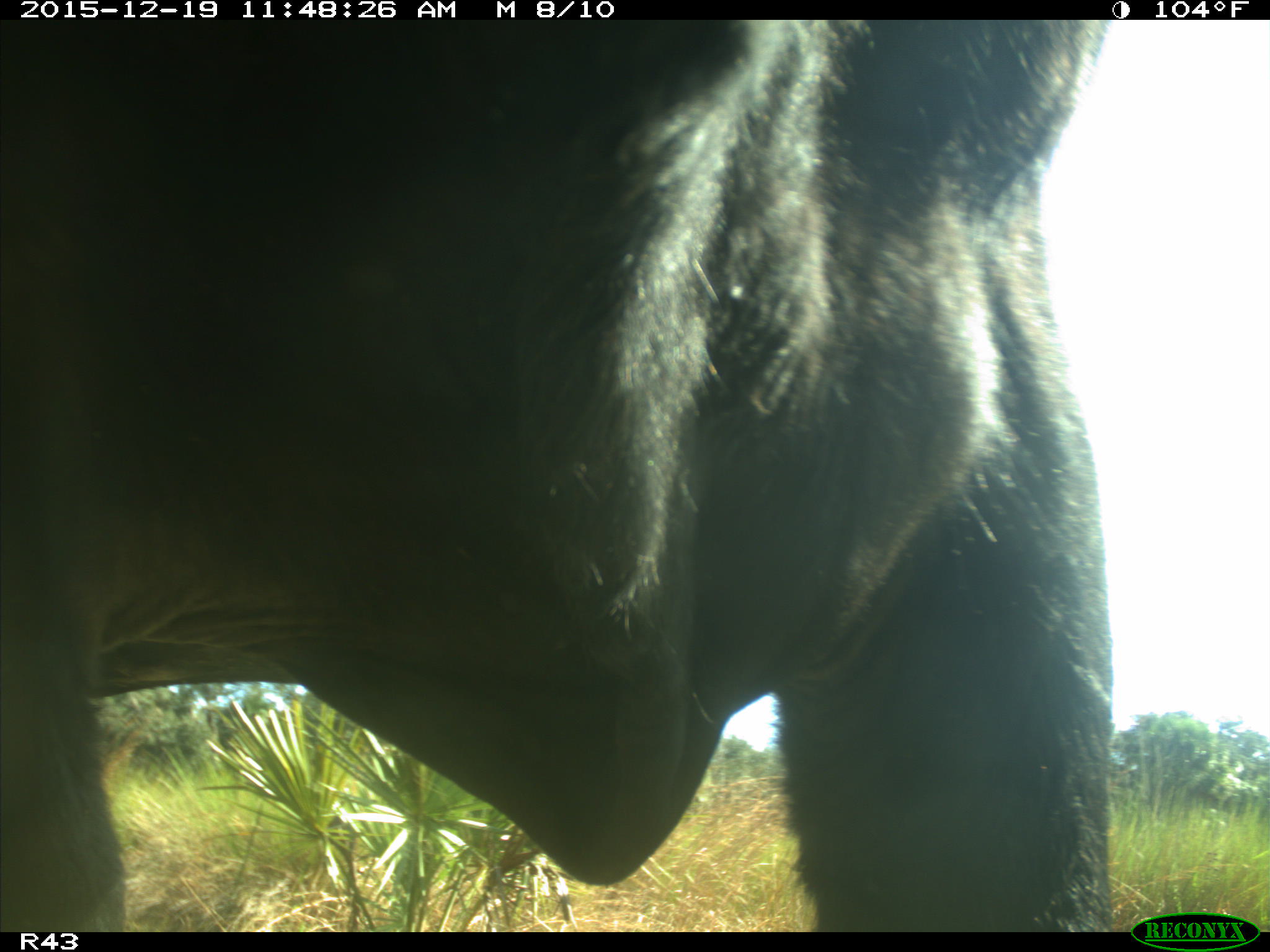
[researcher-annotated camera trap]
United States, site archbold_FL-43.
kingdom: Animalia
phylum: Chordata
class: Mammalia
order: Artiodactyla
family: Bovidae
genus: Bos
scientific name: Bos taurus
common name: domestic cow